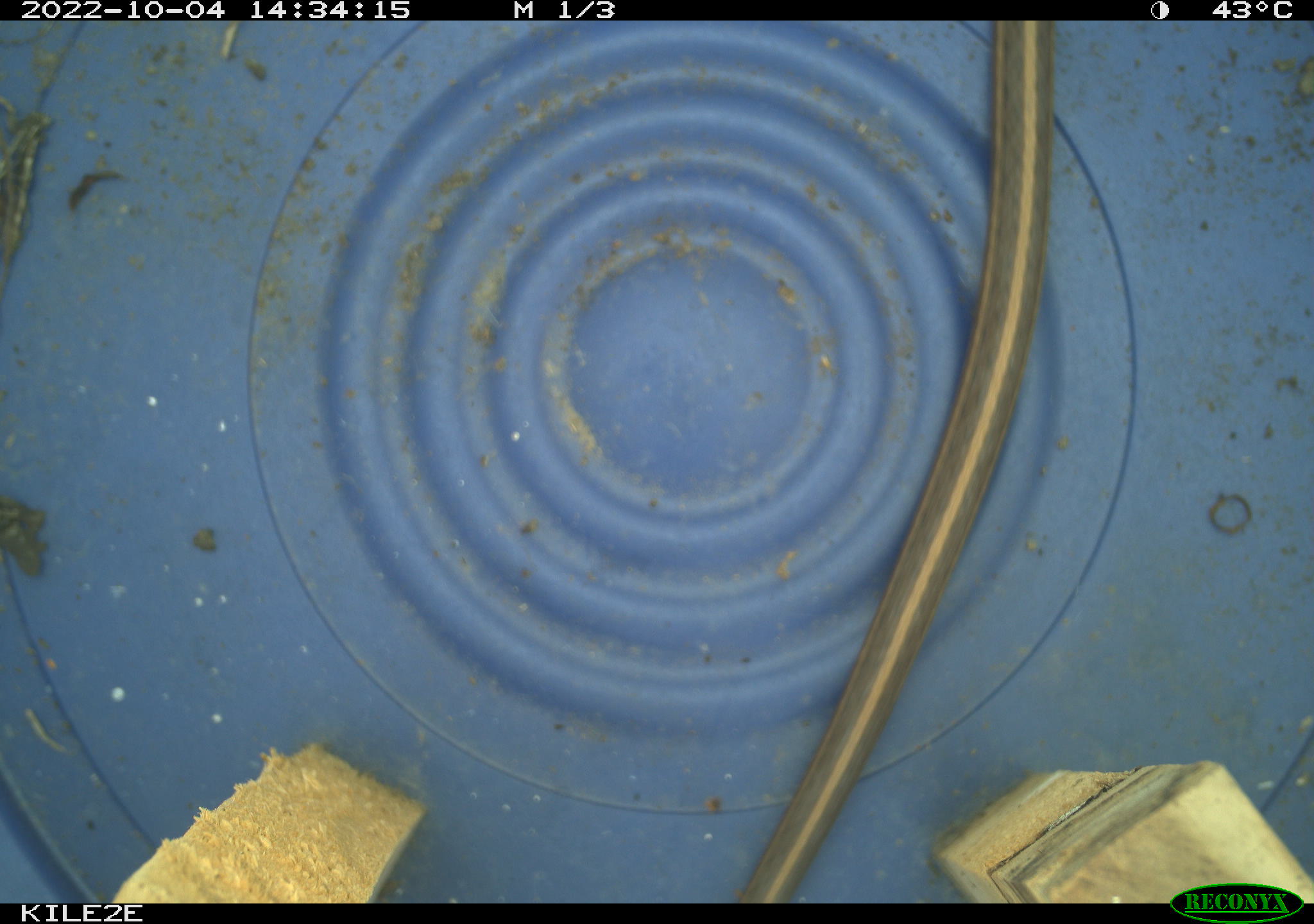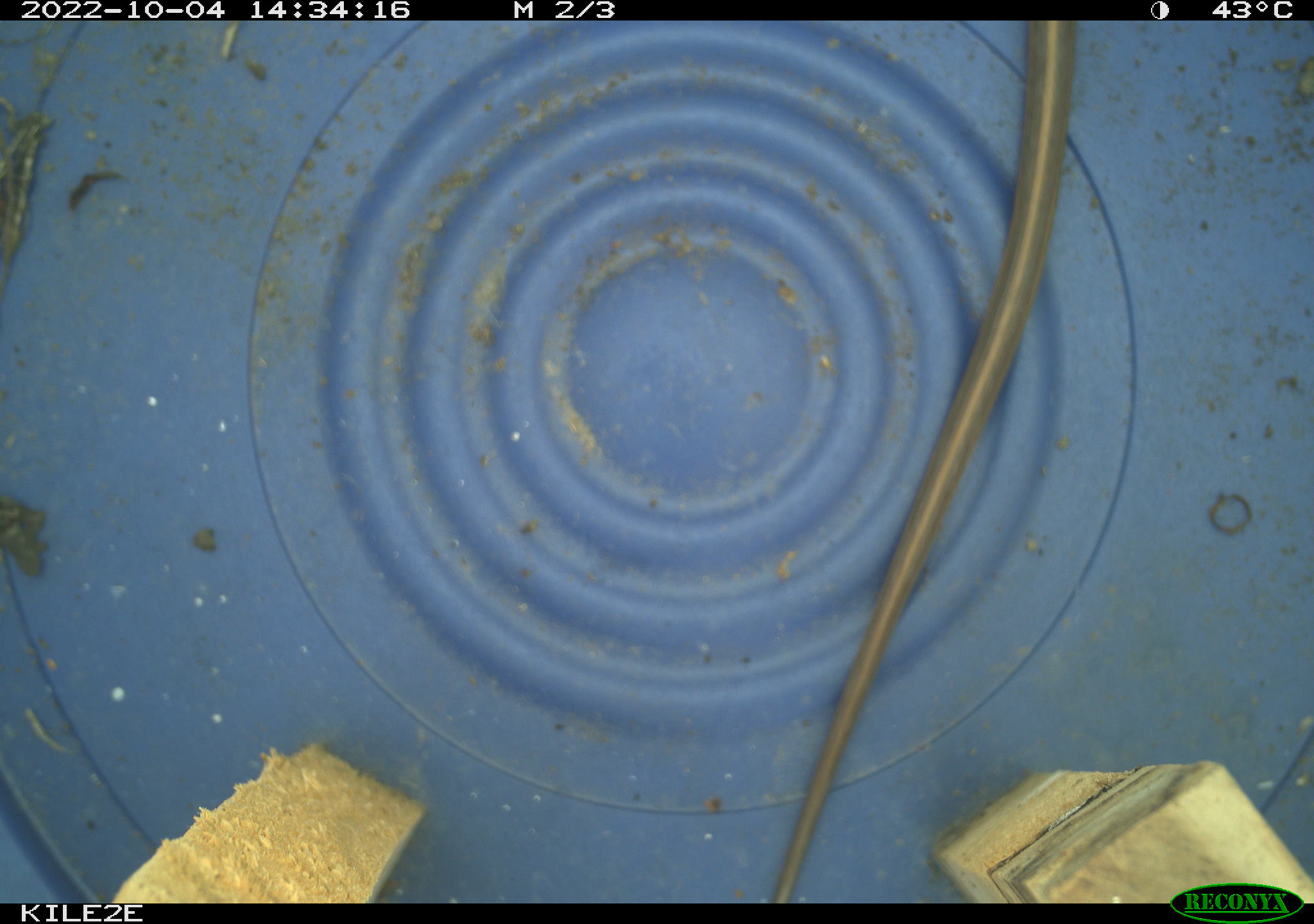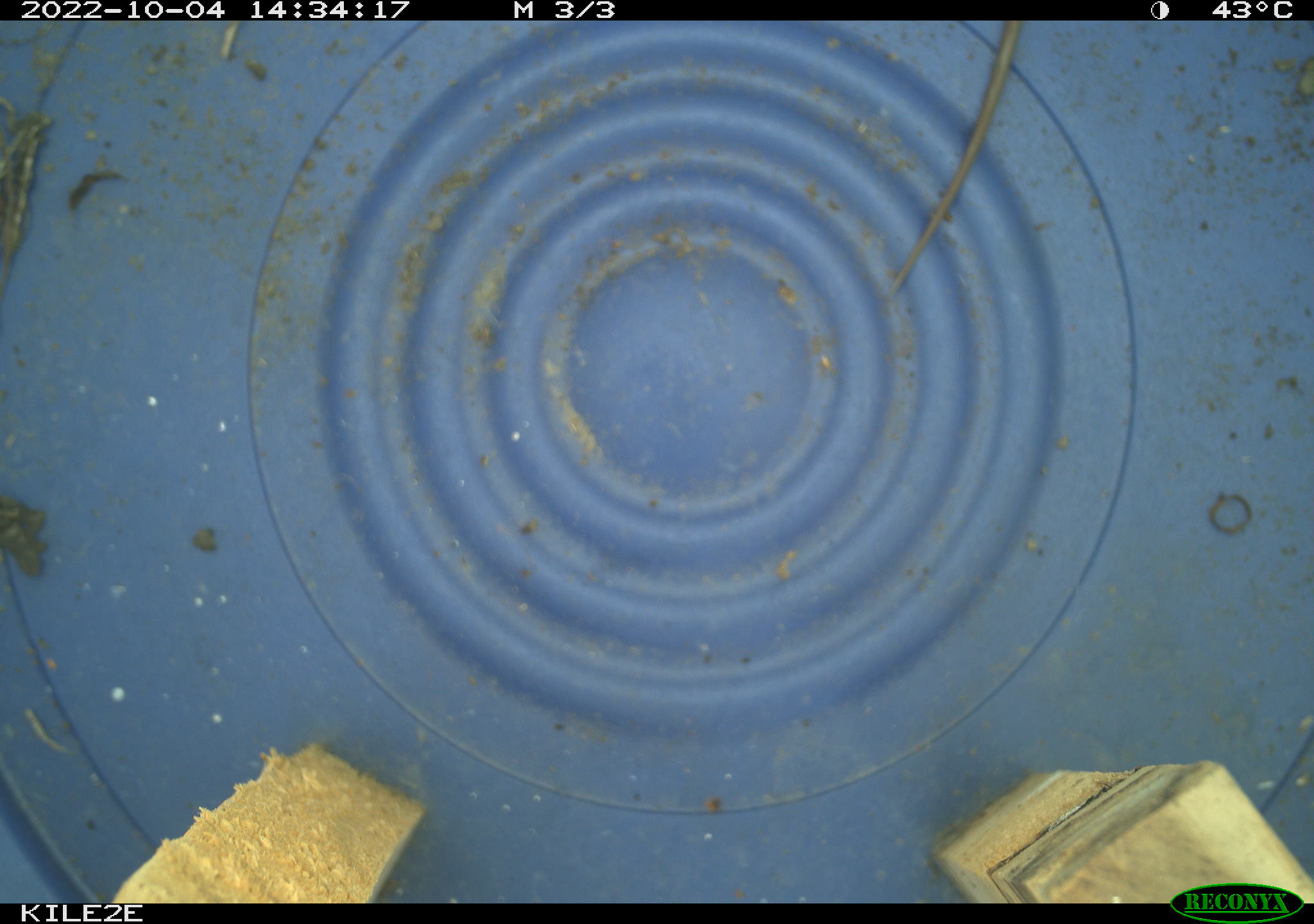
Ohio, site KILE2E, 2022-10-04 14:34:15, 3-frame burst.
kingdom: Animalia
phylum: Chordata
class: Reptilia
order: Squamata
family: Colubridae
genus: Thamnophis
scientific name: Thamnophis sirtalis sirtalis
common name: eastern gartersnake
Eastern gartersnake (Thamnophis sirtalis sirtalis).